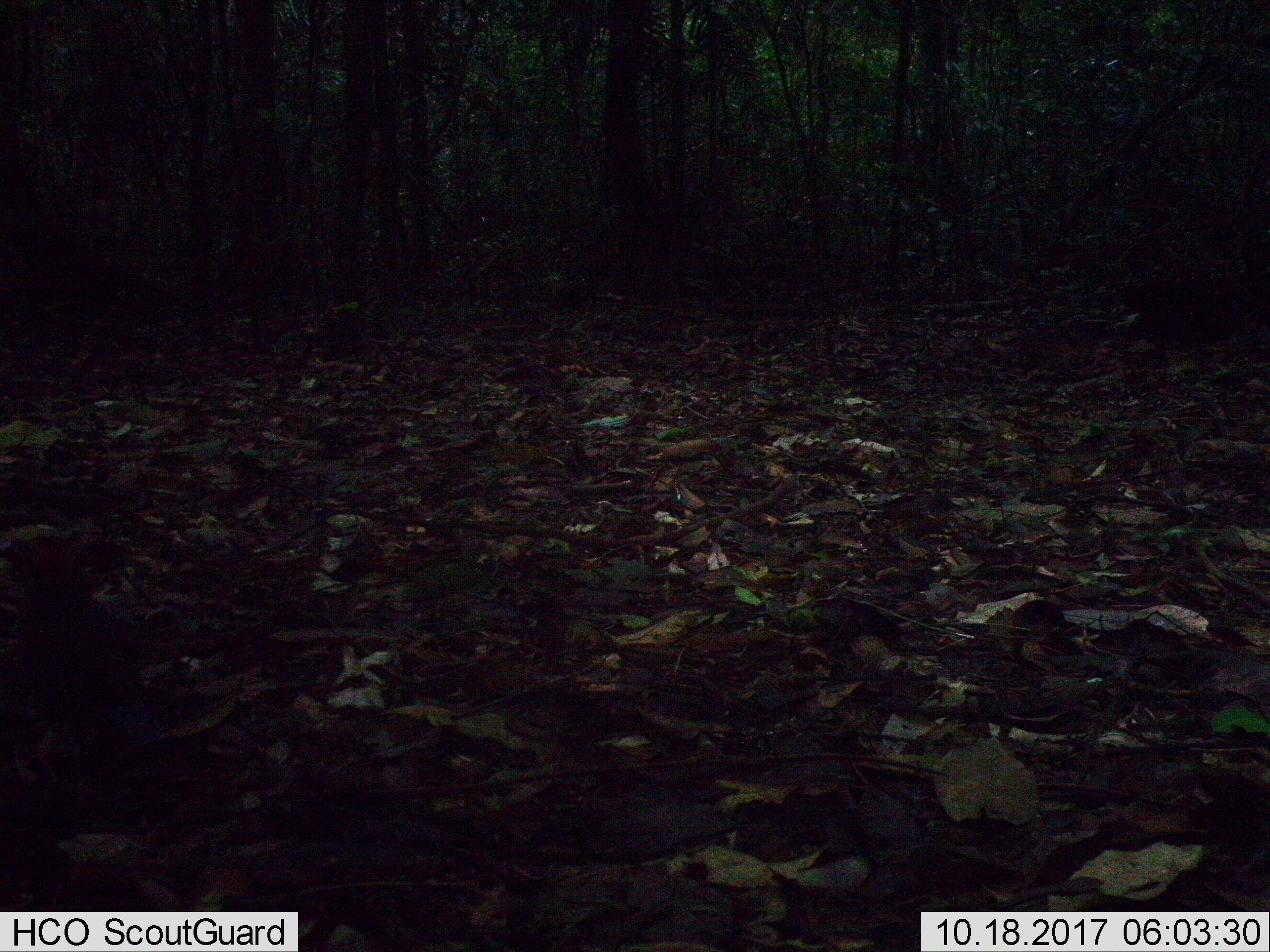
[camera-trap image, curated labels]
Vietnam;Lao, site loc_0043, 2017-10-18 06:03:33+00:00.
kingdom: Animalia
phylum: Chordata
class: Aves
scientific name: Aves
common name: bird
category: unidentified bird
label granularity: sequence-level